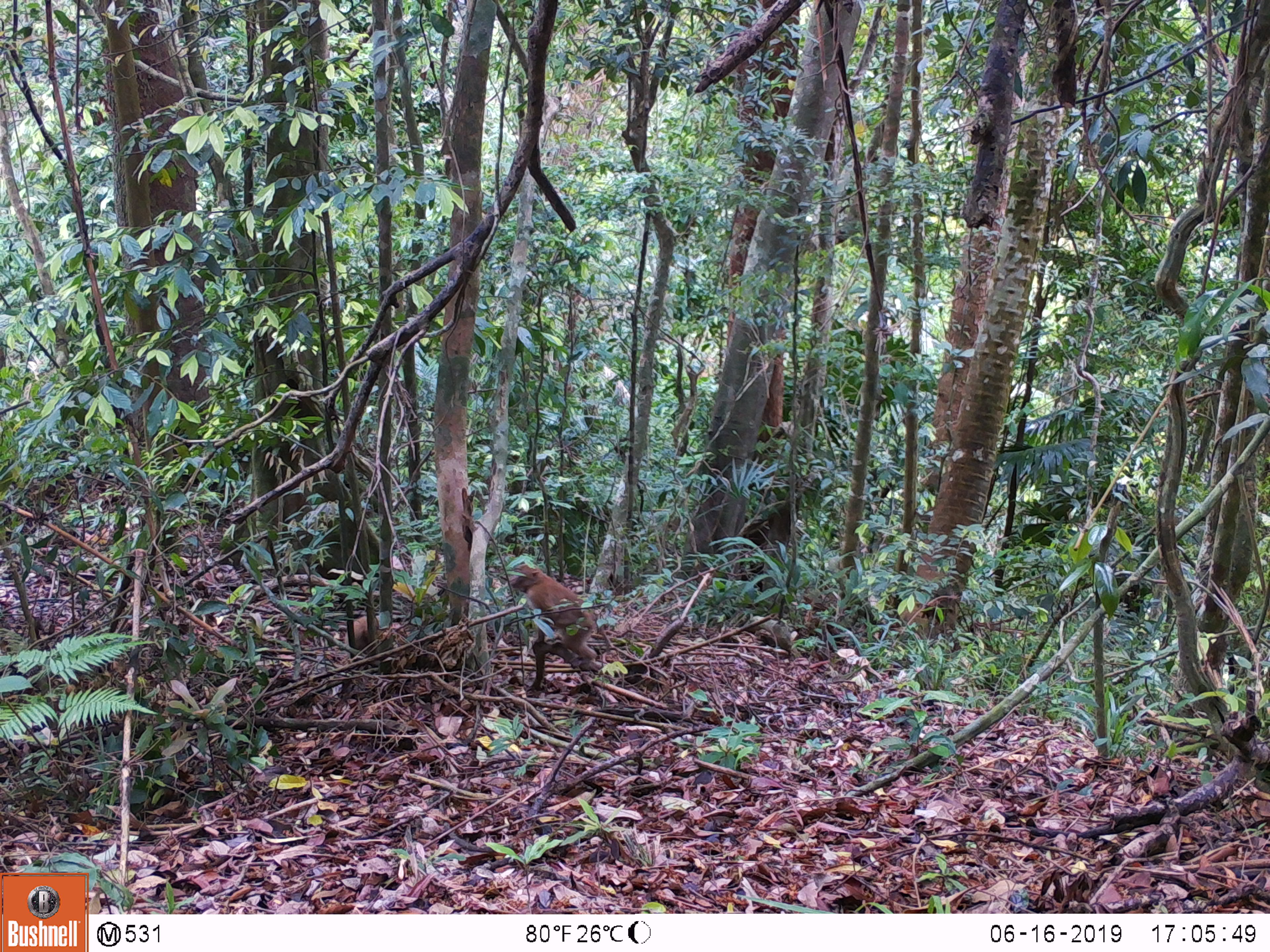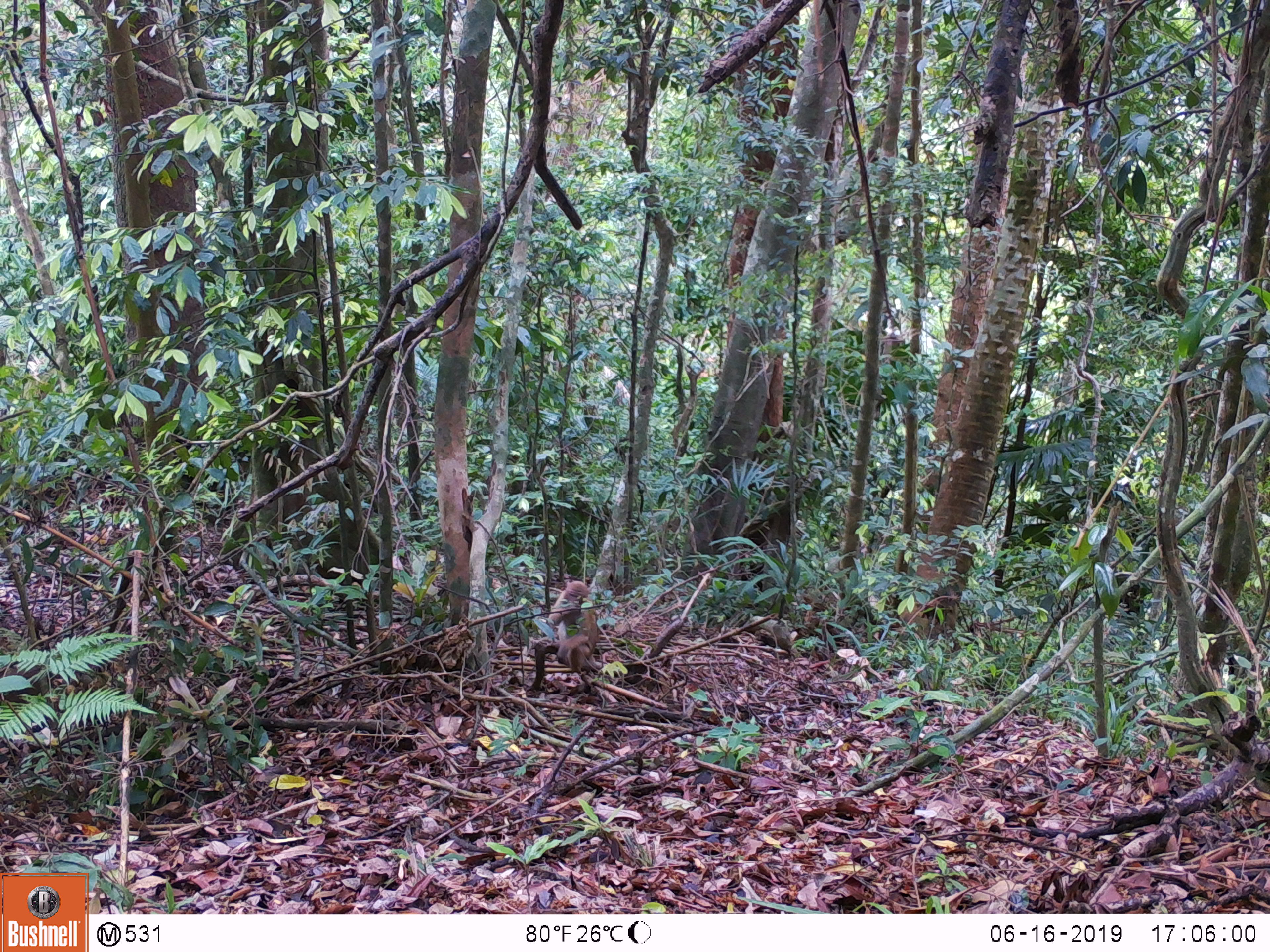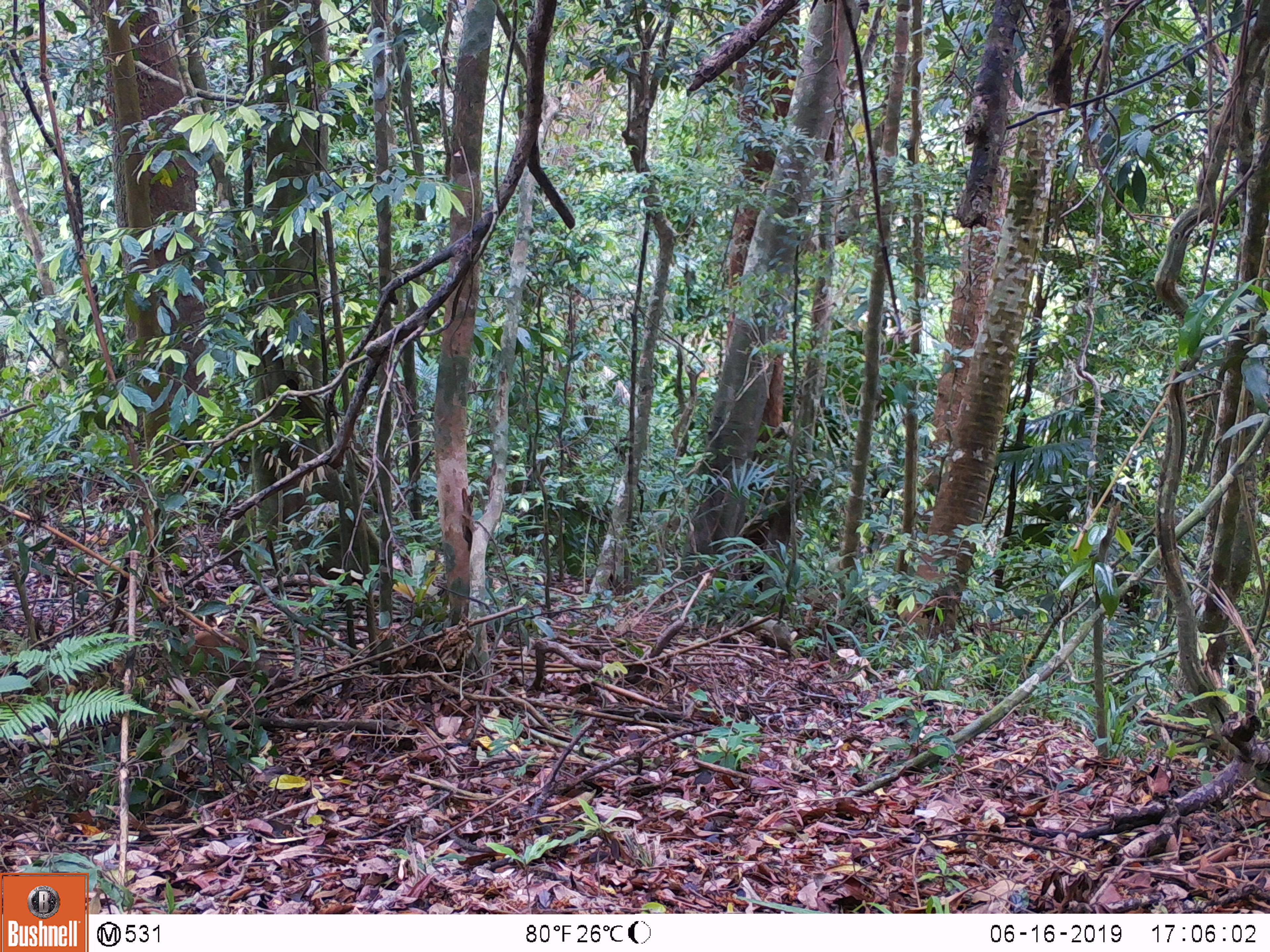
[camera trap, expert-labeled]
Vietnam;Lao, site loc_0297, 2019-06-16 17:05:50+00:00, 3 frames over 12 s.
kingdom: Animalia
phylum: Chordata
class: Mammalia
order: Primates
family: Cercopithecidae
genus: Macaca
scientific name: Macaca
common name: macaques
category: assam or rhesus macaque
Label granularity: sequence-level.